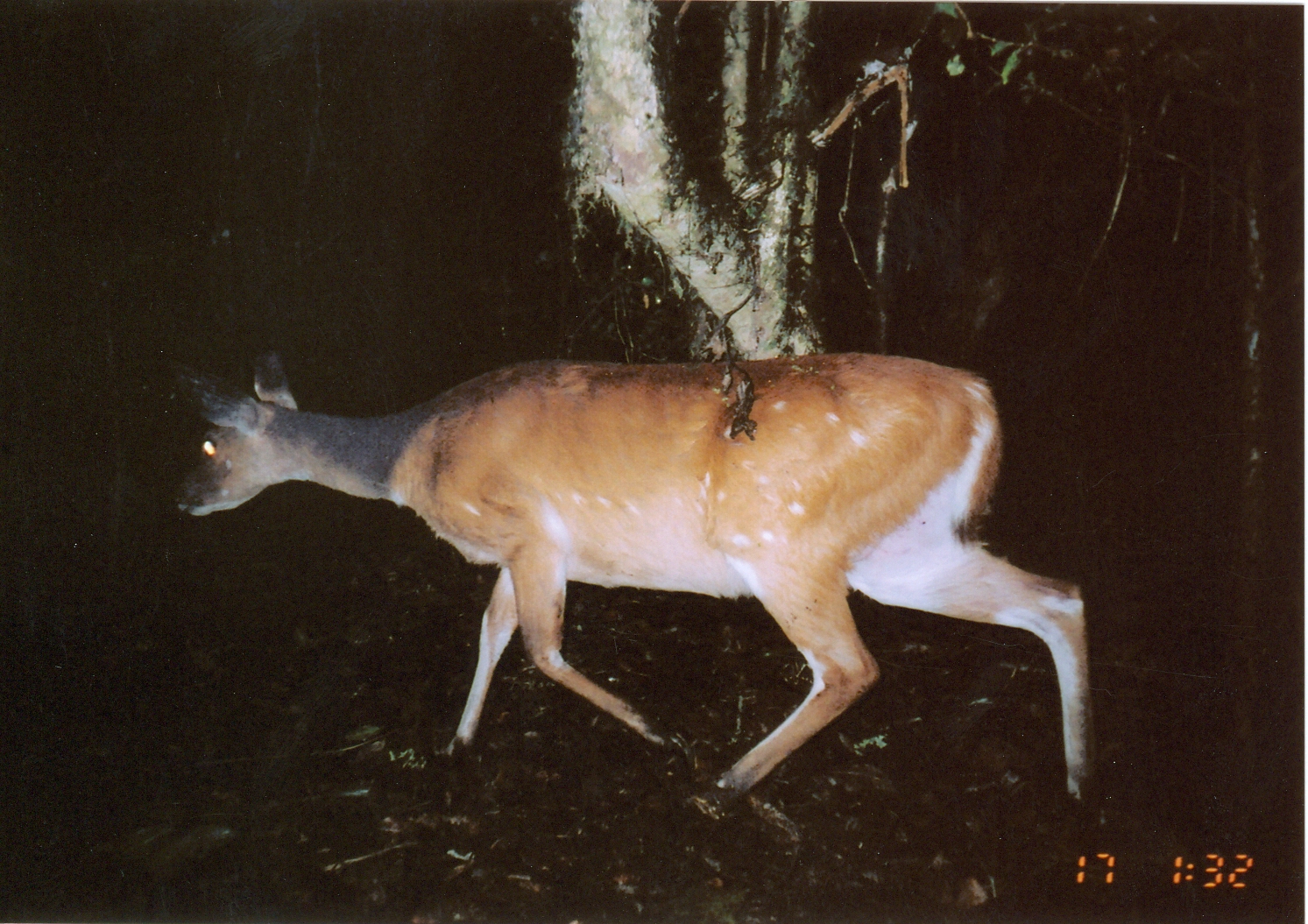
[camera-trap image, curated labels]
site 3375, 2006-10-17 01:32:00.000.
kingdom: Animalia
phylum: Chordata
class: Mammalia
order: Artiodactyla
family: Bovidae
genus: Tragelaphus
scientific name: Tragelaphus scriptus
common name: bushbuck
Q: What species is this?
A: Tragelaphus scriptus (bushbuck).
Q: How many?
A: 1.